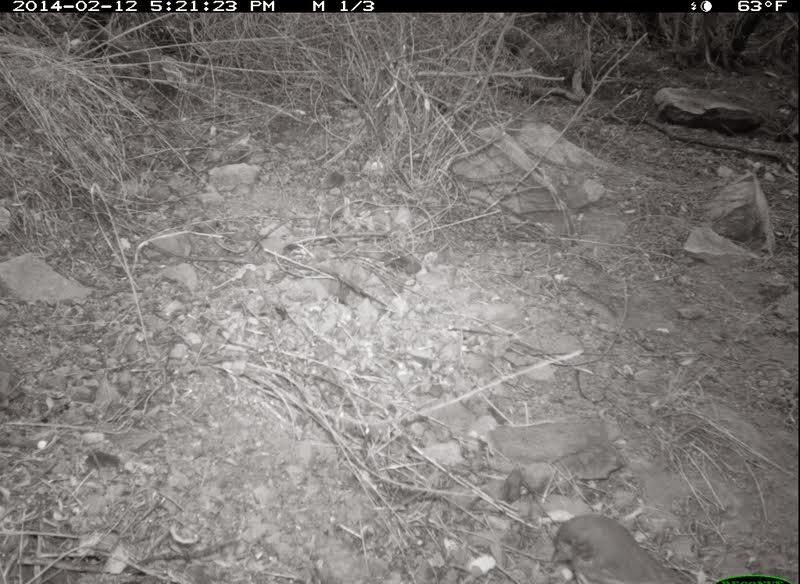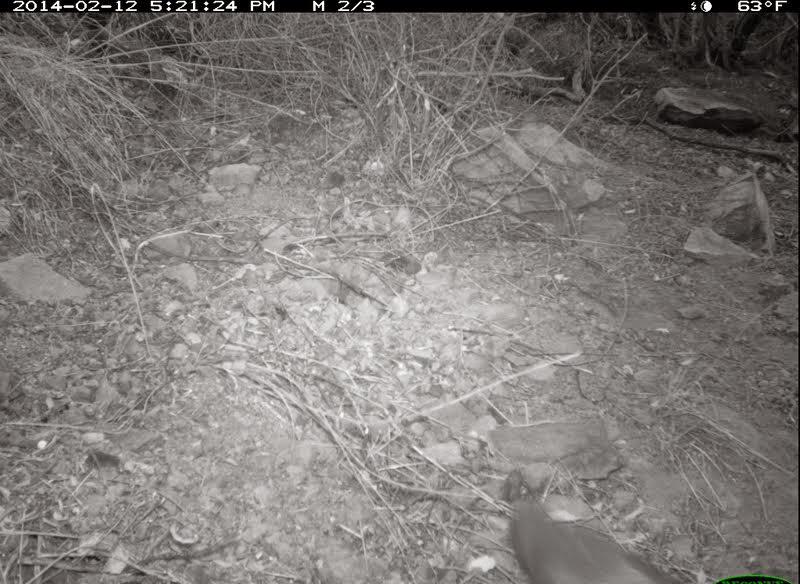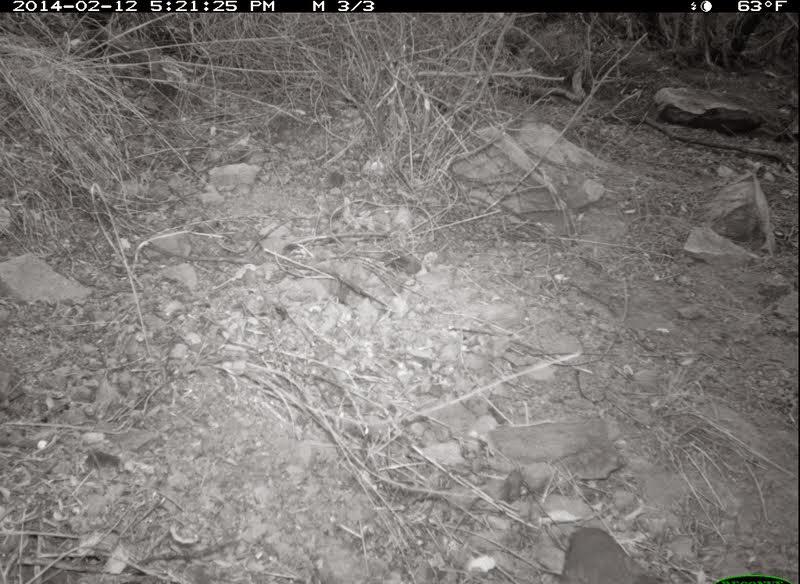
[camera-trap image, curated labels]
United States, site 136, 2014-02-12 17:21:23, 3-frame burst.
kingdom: Animalia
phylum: Chordata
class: Aves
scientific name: Aves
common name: bird